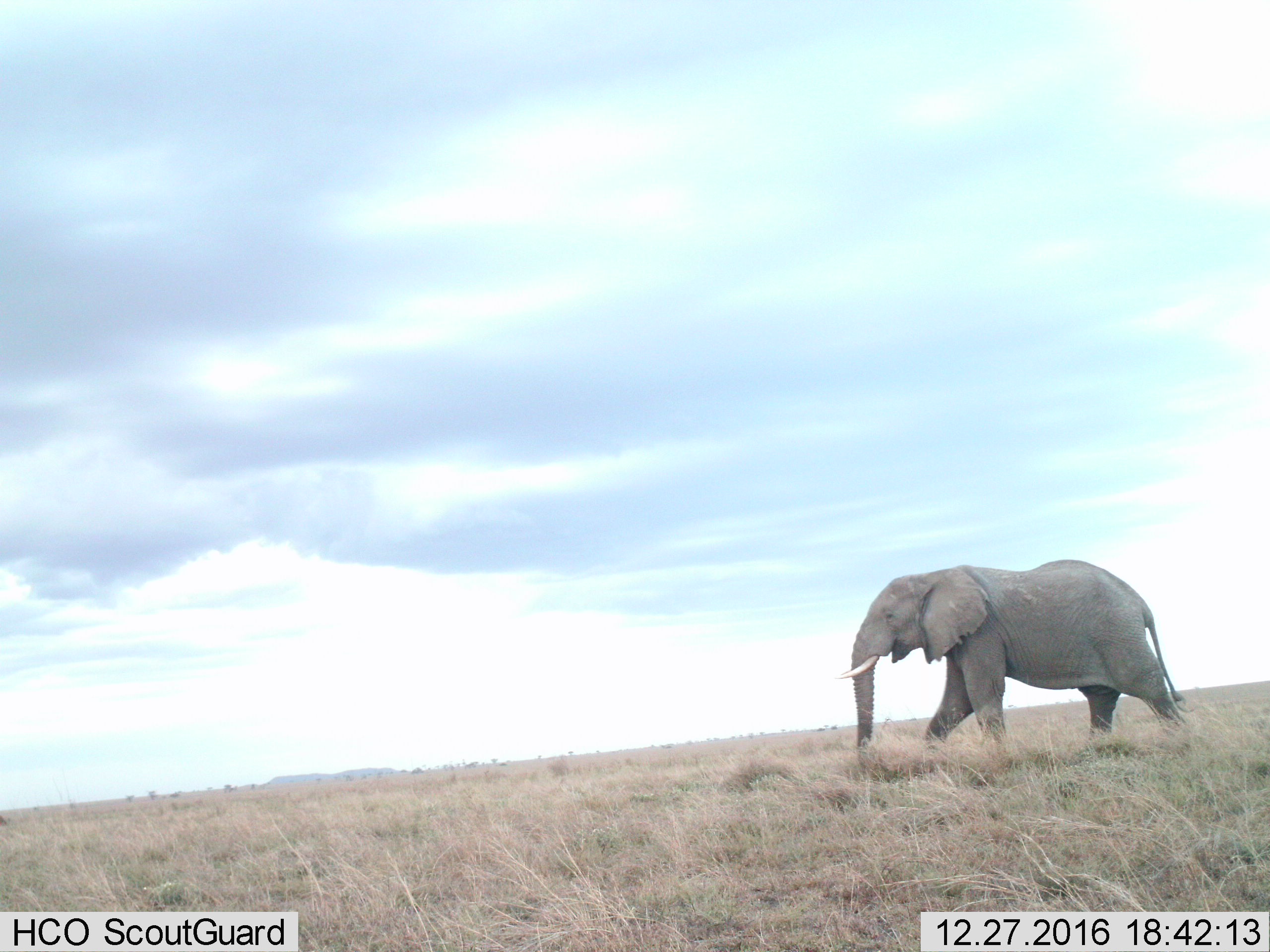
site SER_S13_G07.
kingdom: Animalia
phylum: Chordata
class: Mammalia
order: Proboscidea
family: Elephantidae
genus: Loxodonta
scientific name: Loxodonta africana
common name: african bush elephant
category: elephant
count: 1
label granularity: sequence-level